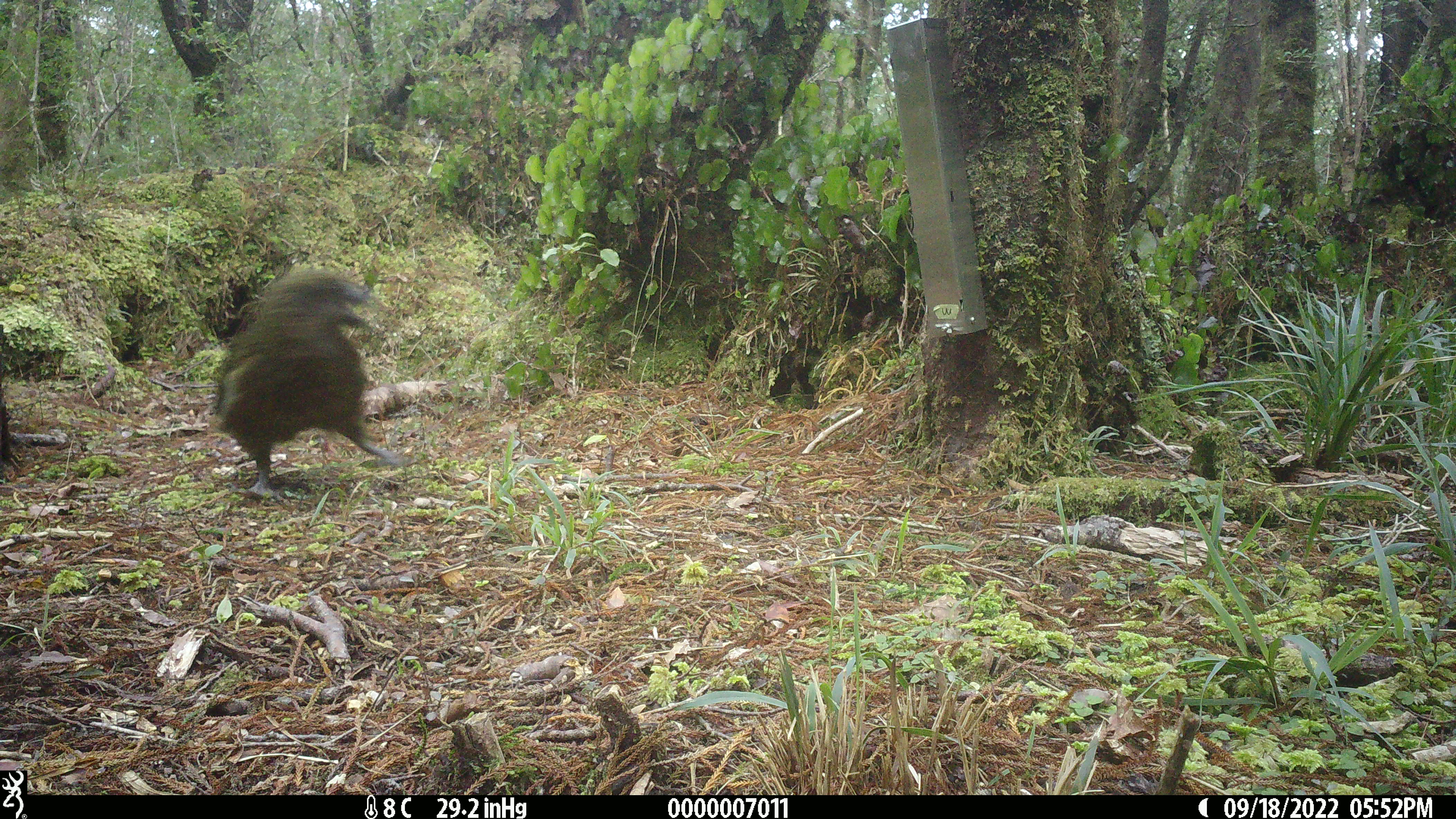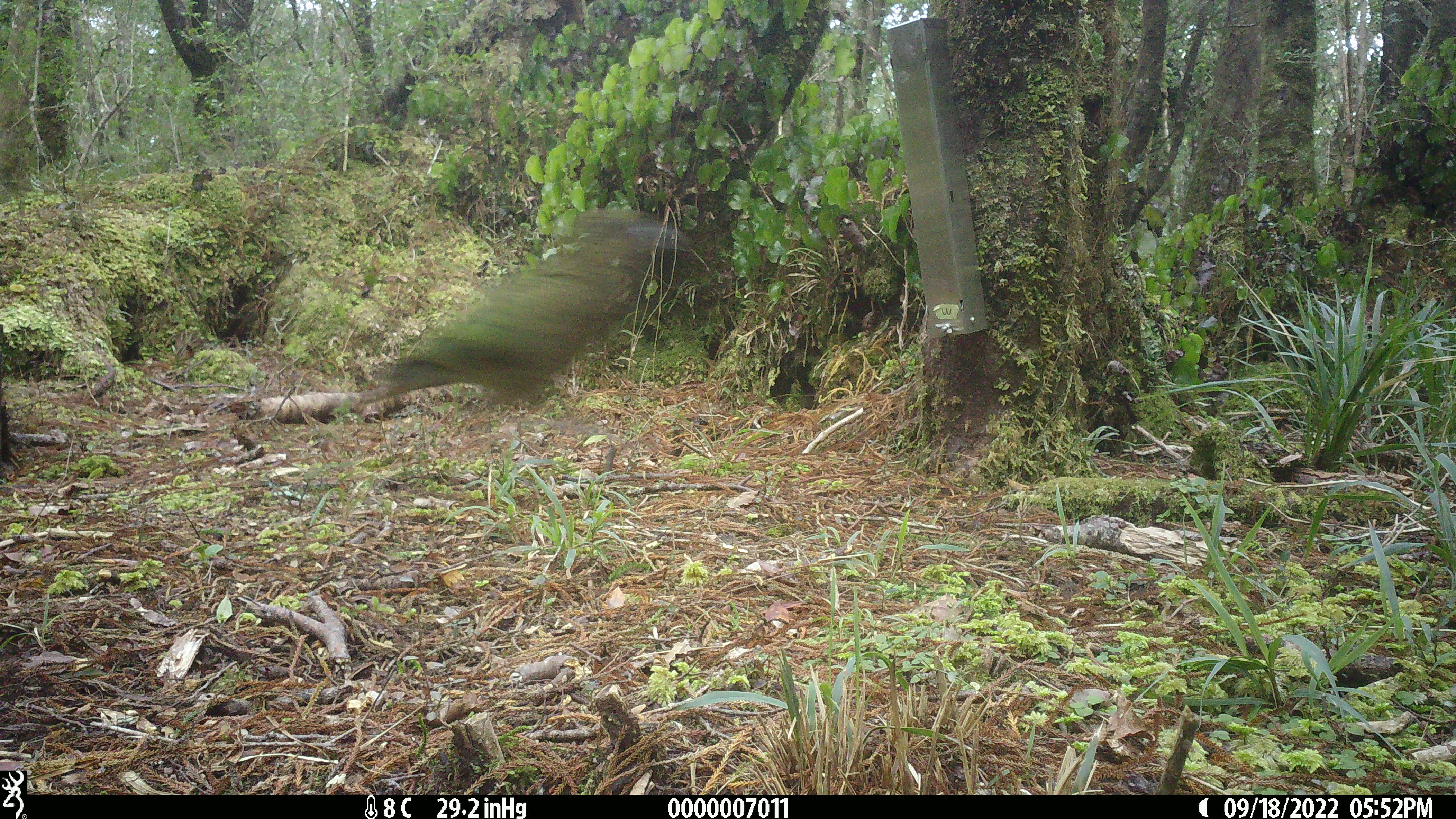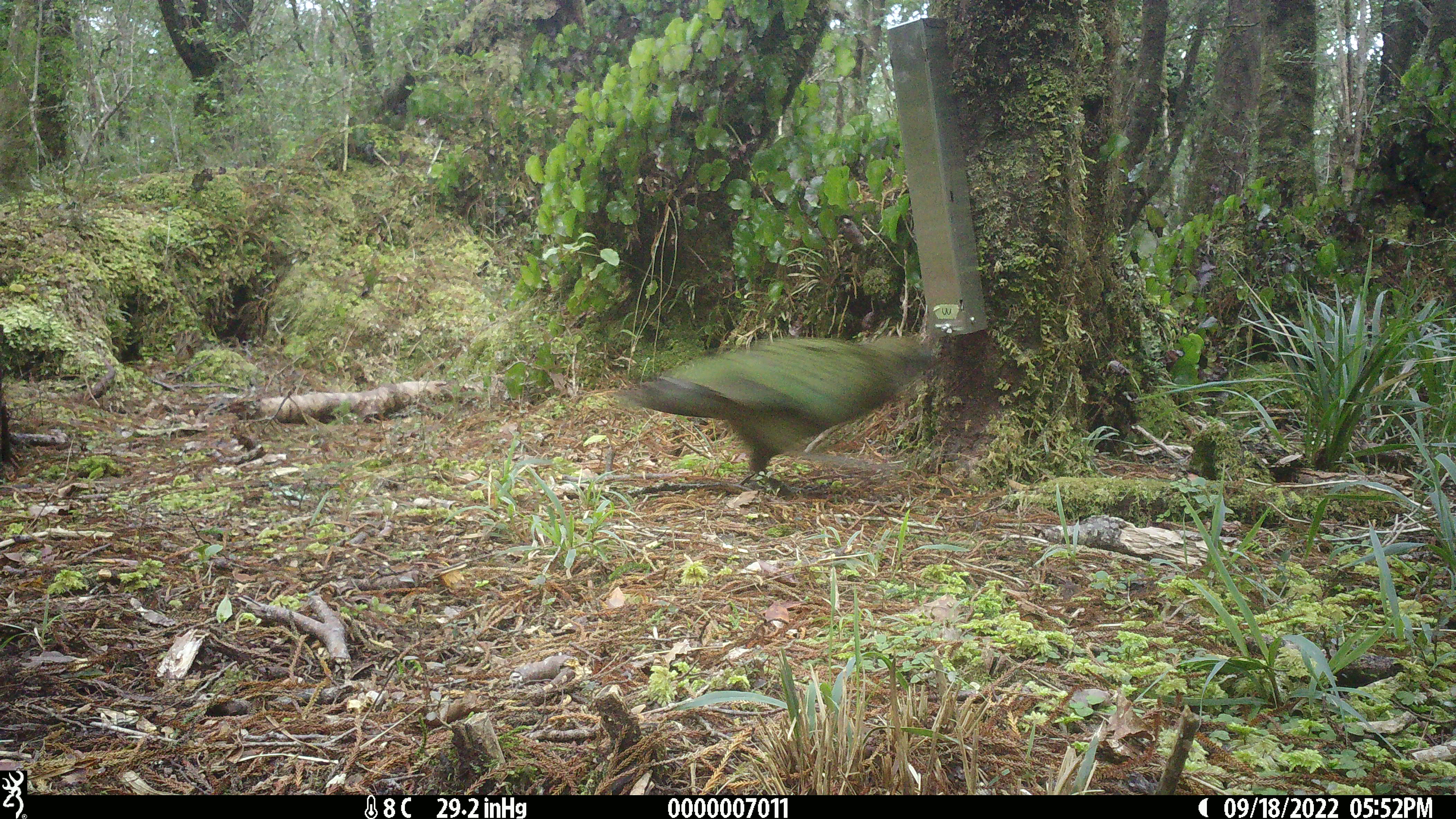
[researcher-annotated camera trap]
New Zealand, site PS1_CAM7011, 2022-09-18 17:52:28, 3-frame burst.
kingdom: Animalia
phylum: Chordata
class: Aves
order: Psittaciformes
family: Strigopidae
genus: Nestor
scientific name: Nestor notabilis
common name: kea